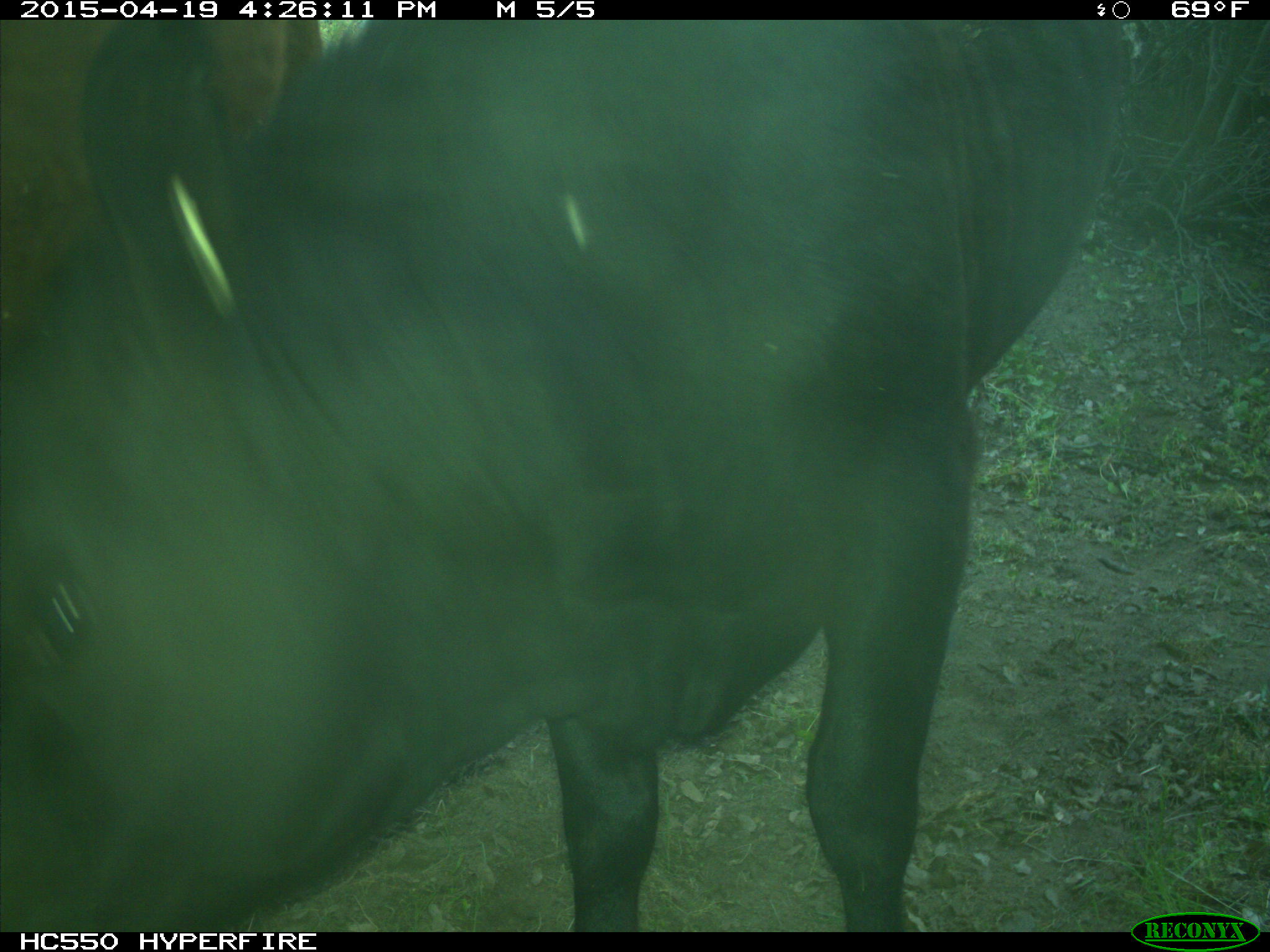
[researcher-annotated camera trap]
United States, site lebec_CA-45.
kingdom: Animalia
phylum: Chordata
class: Mammalia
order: Artiodactyla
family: Bovidae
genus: Bos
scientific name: Bos taurus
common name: domestic cow